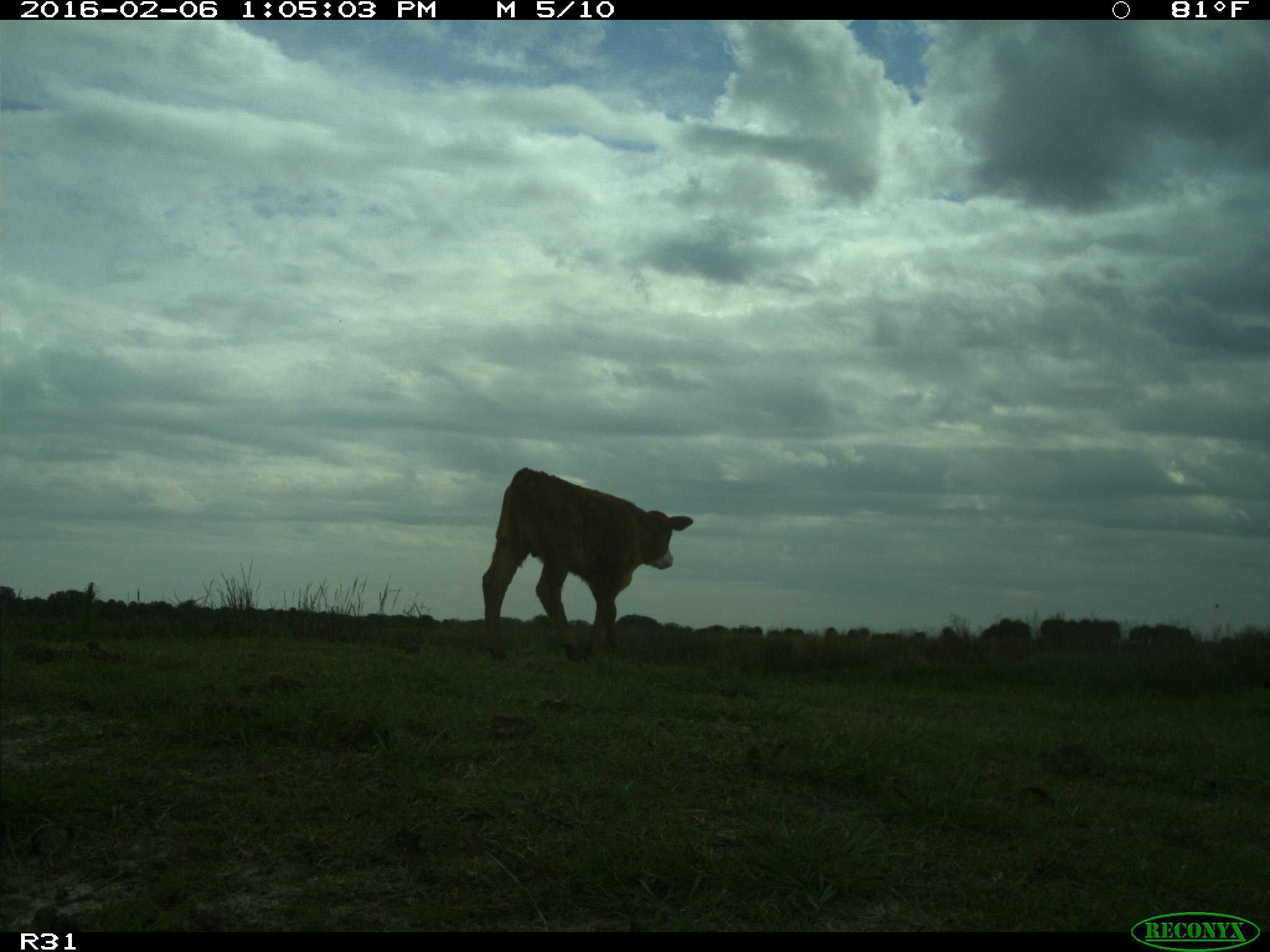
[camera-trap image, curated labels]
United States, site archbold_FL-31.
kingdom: Animalia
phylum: Chordata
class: Mammalia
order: Artiodactyla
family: Bovidae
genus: Bos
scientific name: Bos taurus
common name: domestic cow